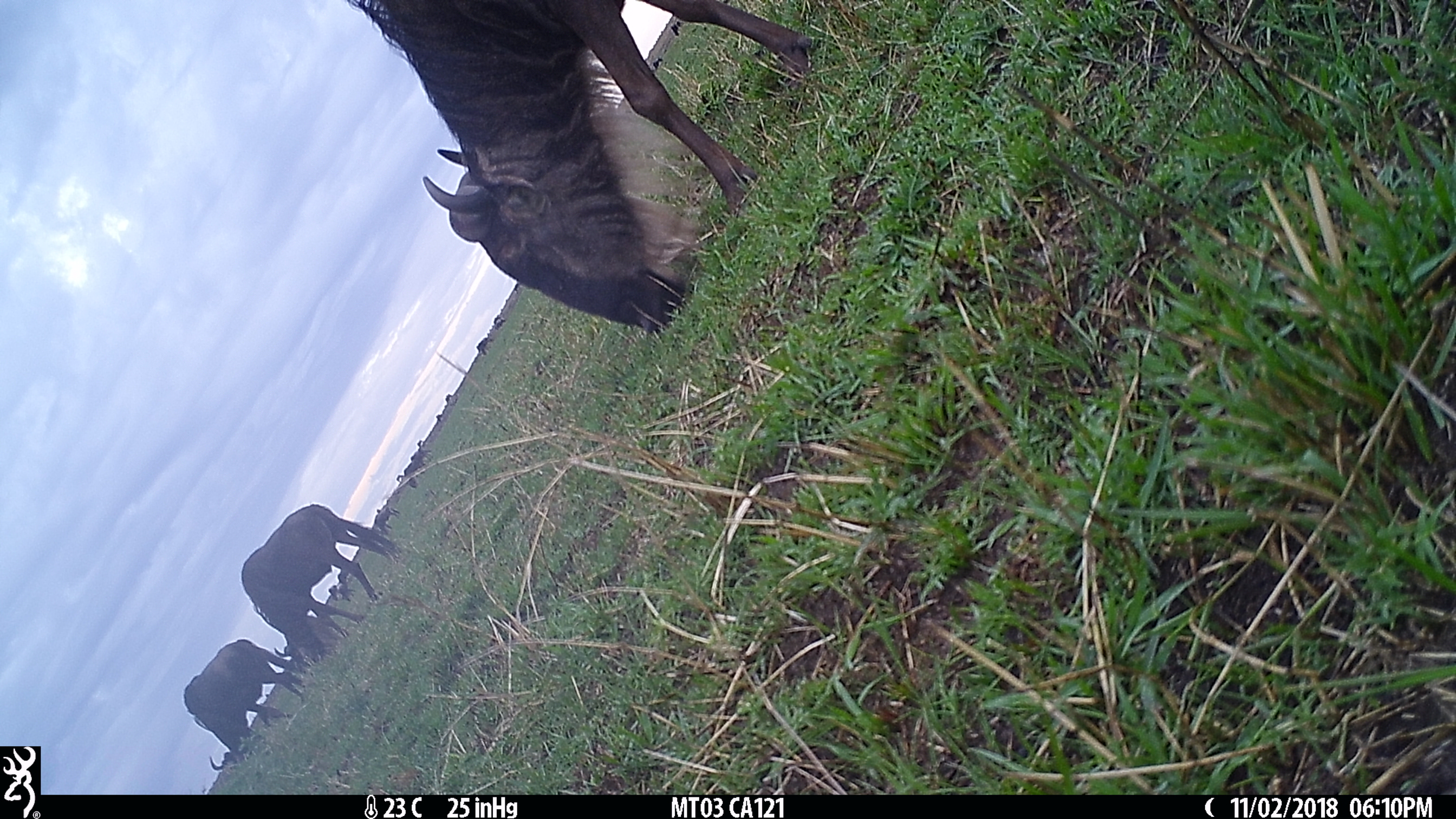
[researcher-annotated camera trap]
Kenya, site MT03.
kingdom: Animalia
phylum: Chordata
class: Mammalia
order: Artiodactyla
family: Bovidae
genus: Connochaetes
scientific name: Connochaetes taurinus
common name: blue wildebeest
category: wildebeest